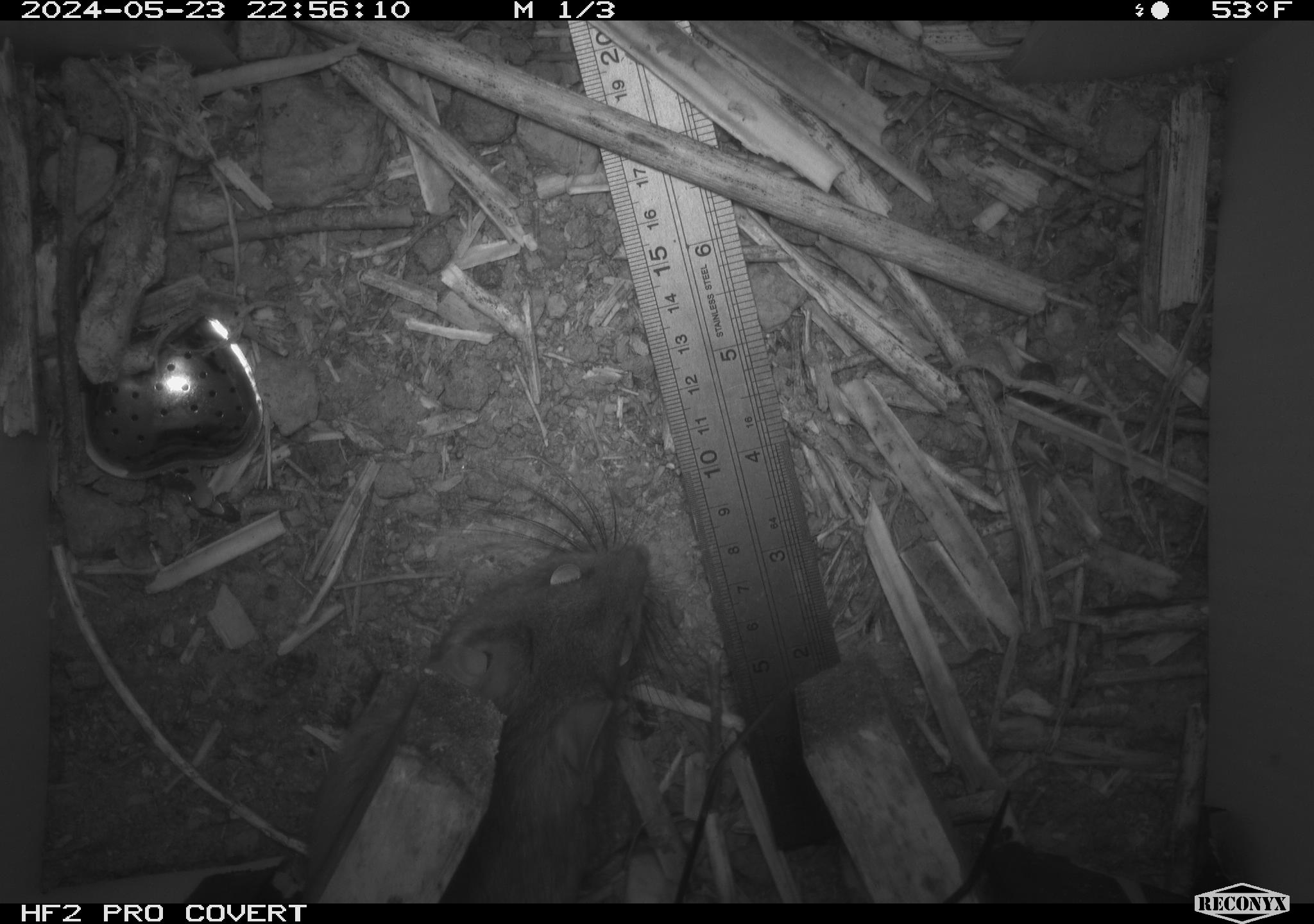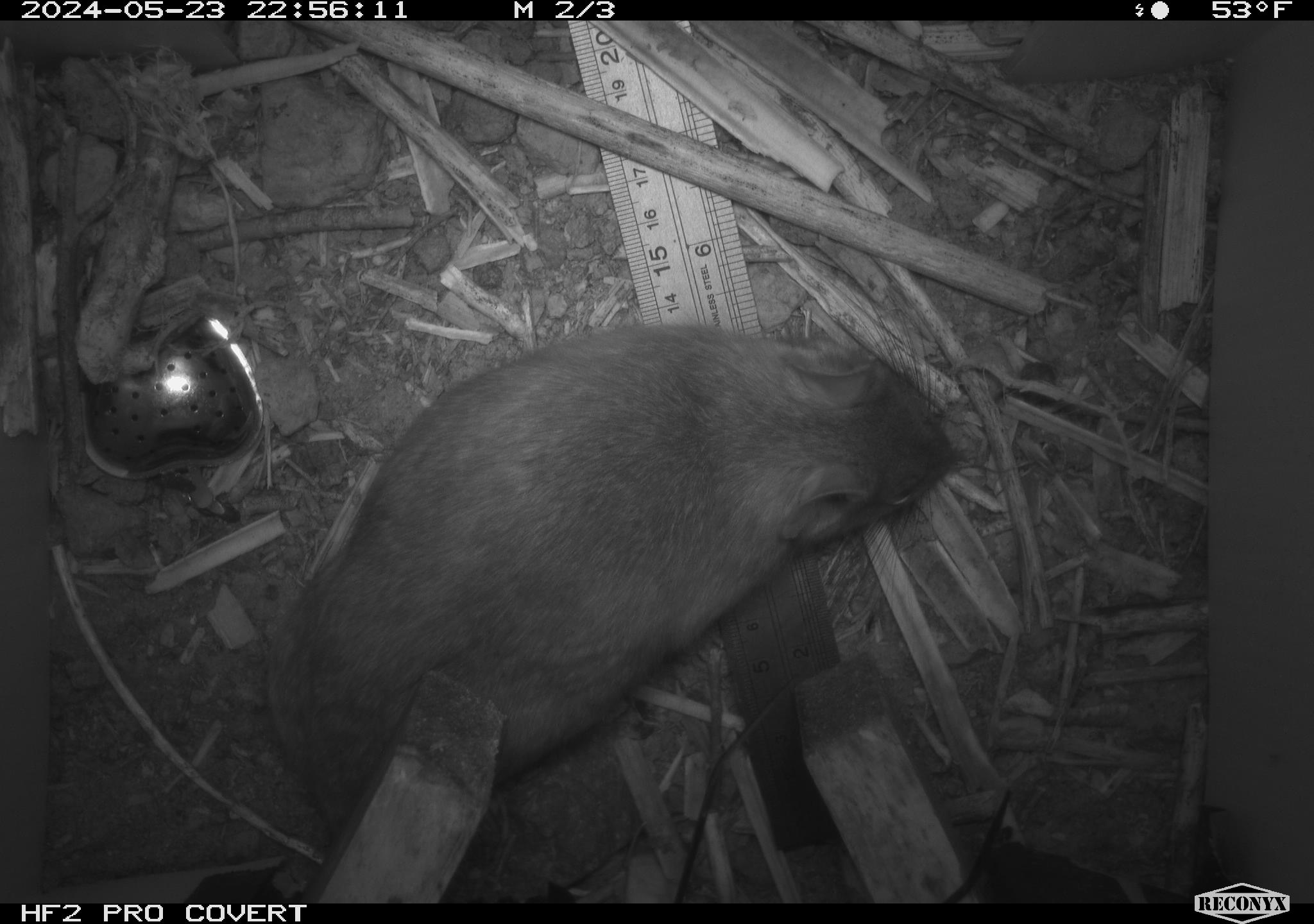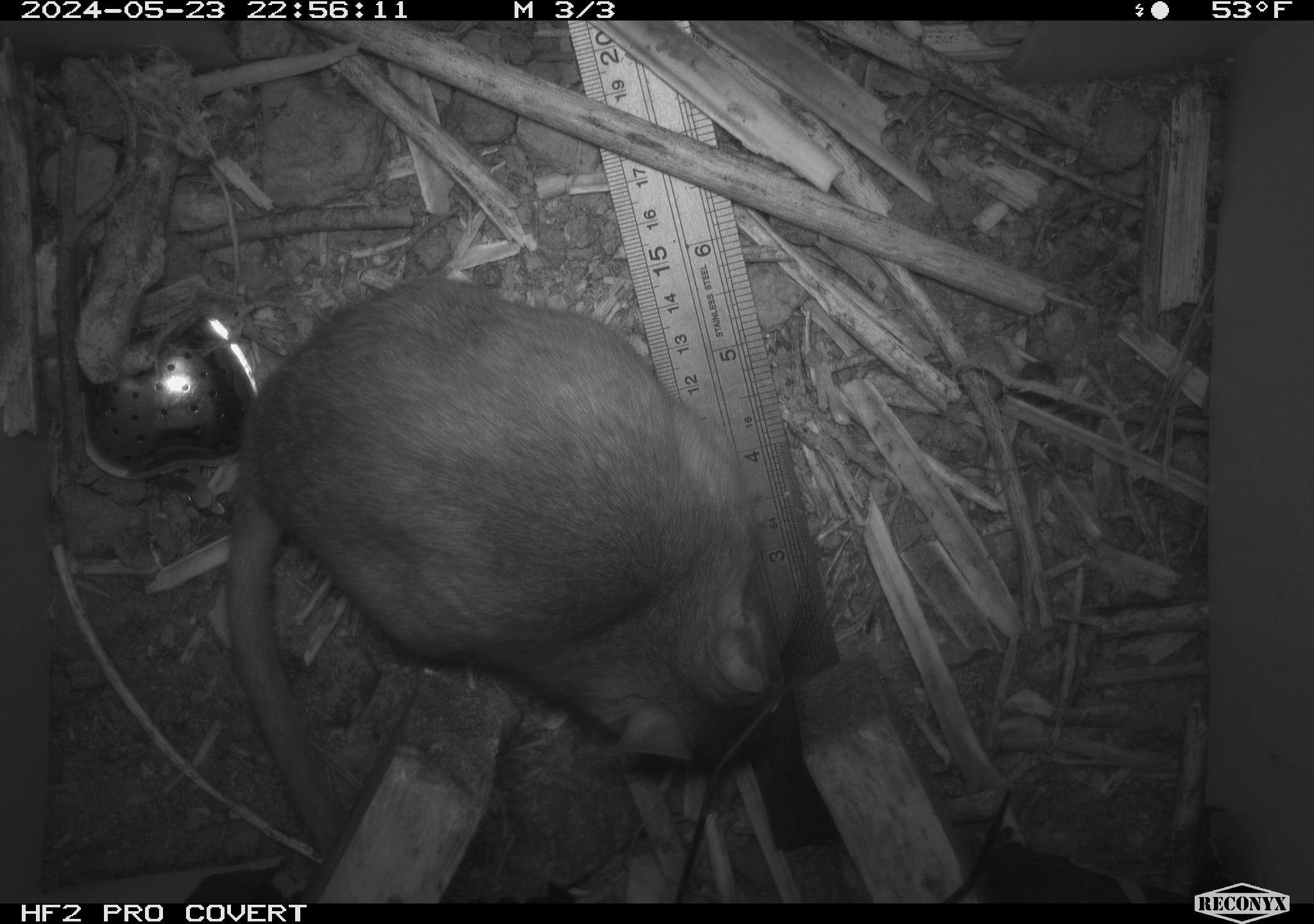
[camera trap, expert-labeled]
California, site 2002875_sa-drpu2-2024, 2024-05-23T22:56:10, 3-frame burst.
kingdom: Animalia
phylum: Chordata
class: Mammalia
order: Rodentia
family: Cricetidae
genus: Neotoma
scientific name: Neotoma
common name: pack rat or woodrat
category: neotoma species